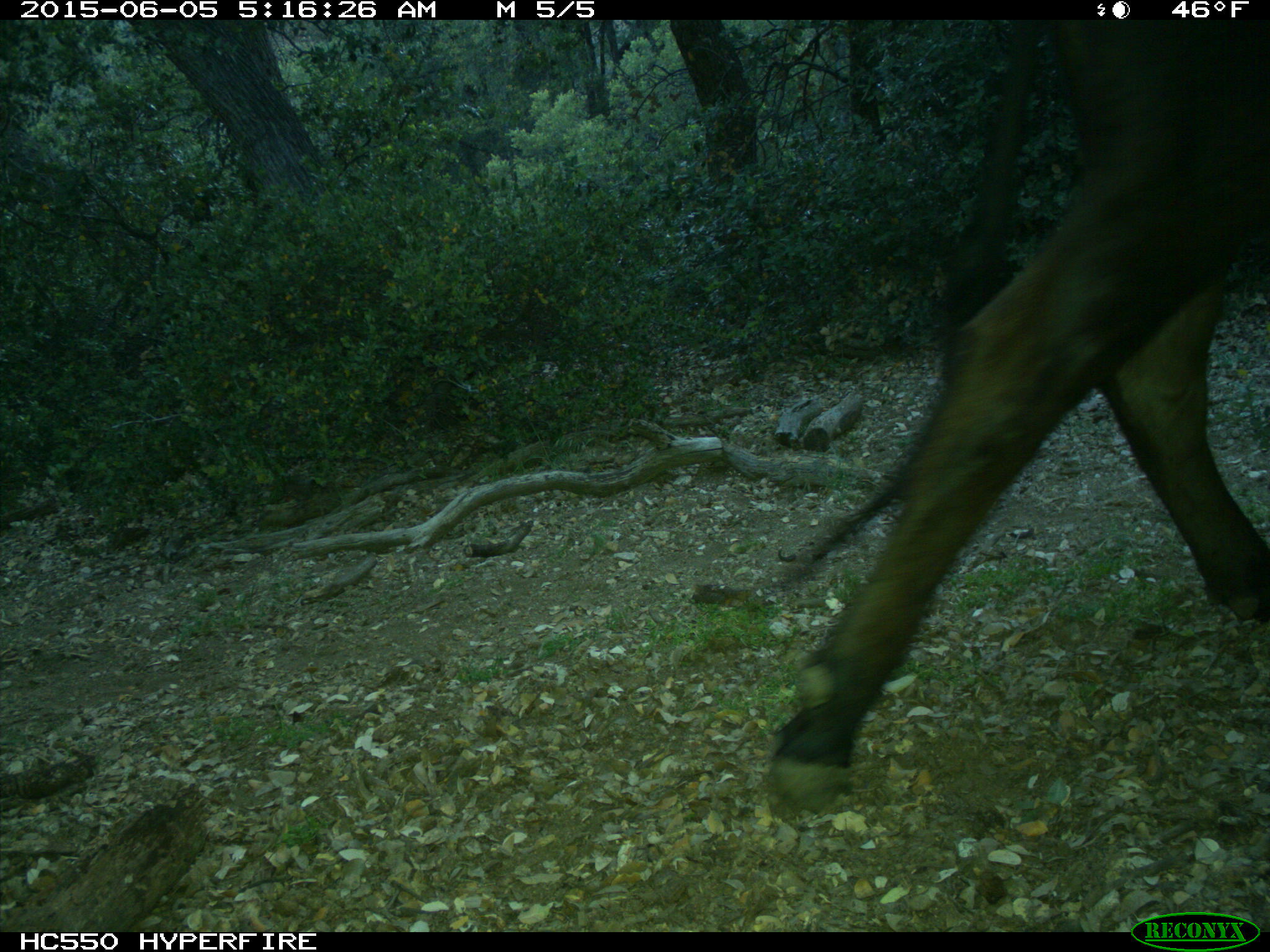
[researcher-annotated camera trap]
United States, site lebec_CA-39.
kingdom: Animalia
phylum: Chordata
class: Mammalia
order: Artiodactyla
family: Bovidae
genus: Bos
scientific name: Bos taurus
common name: domestic cow